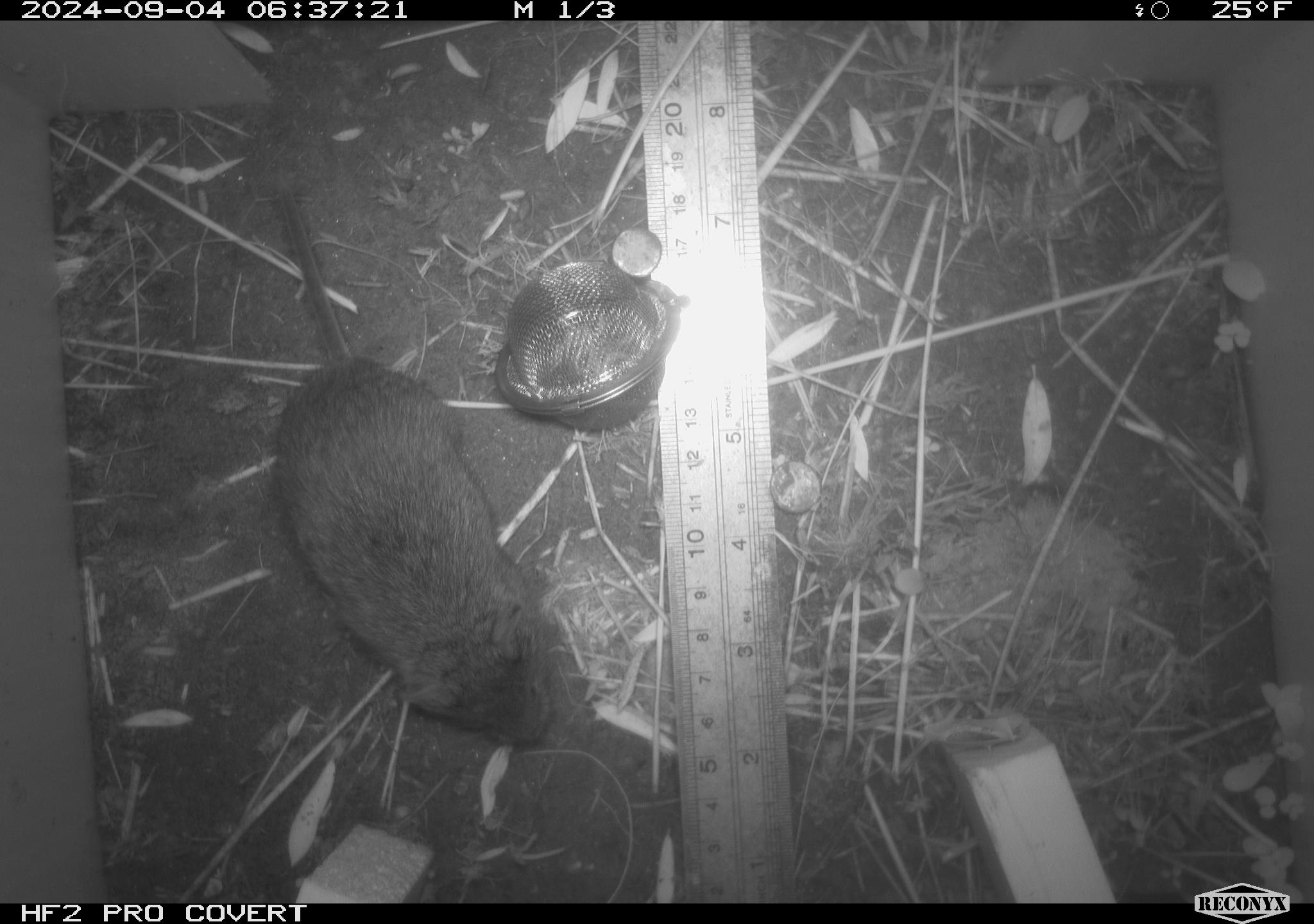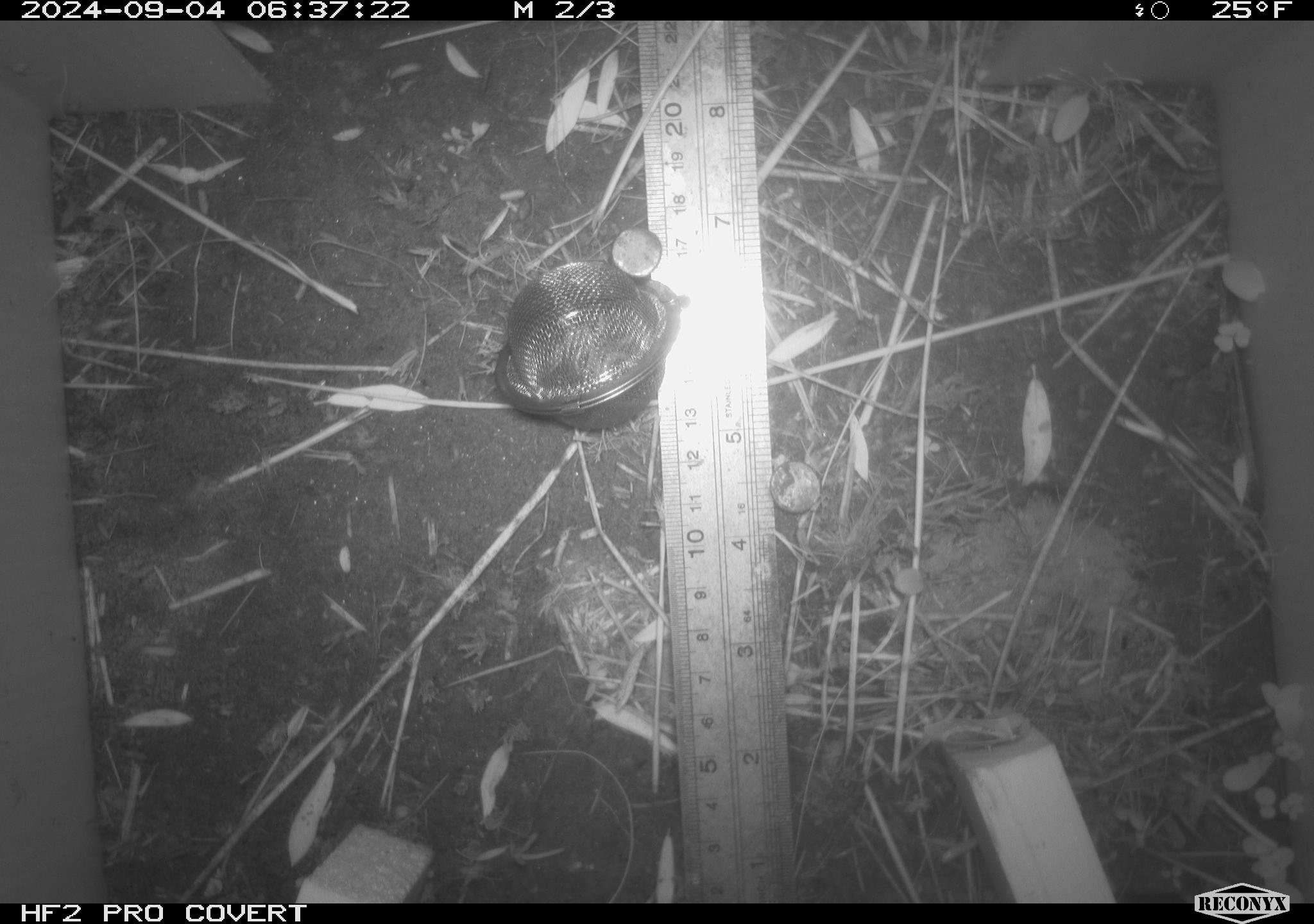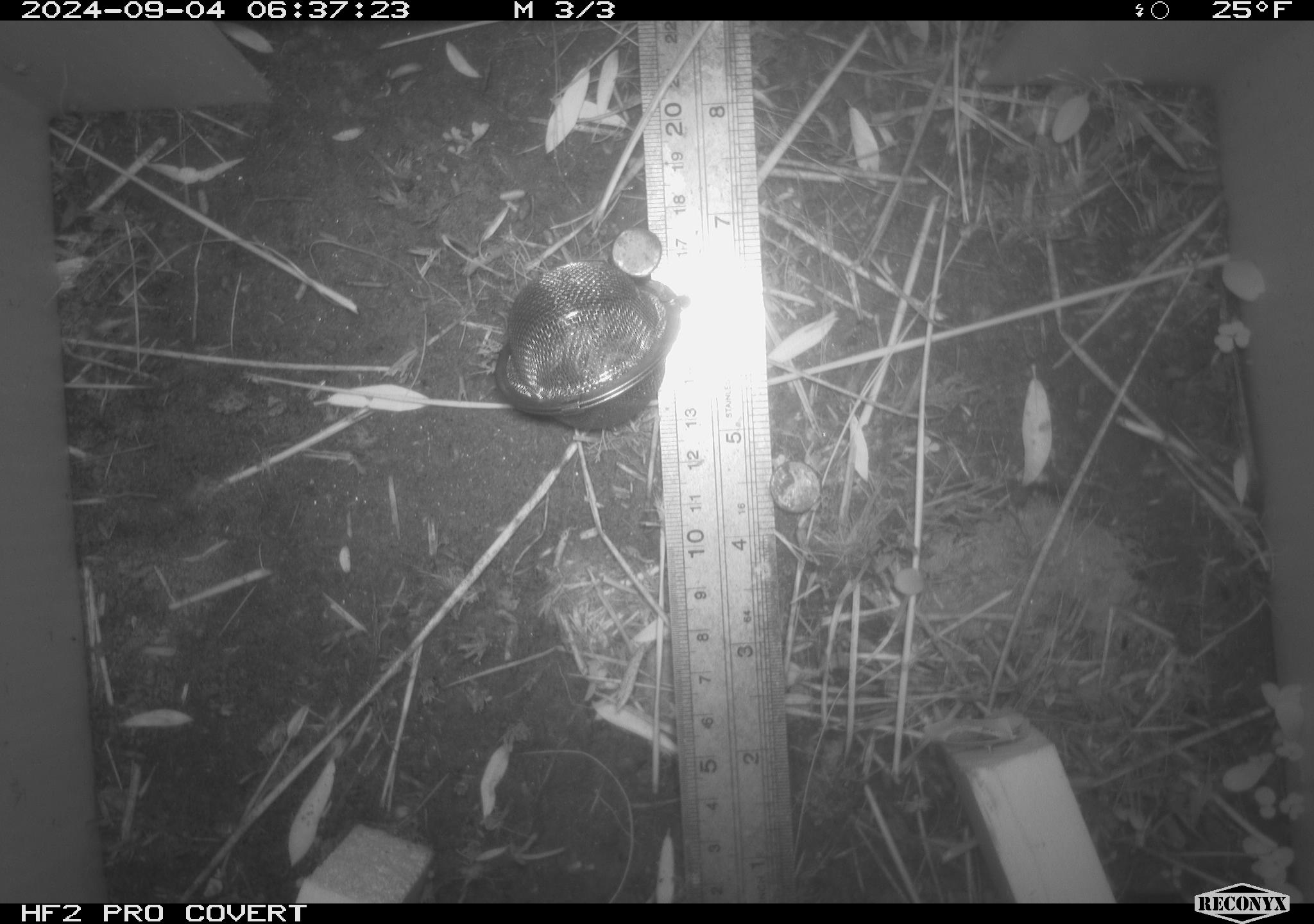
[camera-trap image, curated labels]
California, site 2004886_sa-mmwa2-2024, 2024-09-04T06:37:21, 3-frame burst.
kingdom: Animalia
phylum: Chordata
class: Mammalia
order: Rodentia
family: Cricetidae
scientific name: Arvicolinae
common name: voles, lemmings, and muskrats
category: arvicolinae subfamily